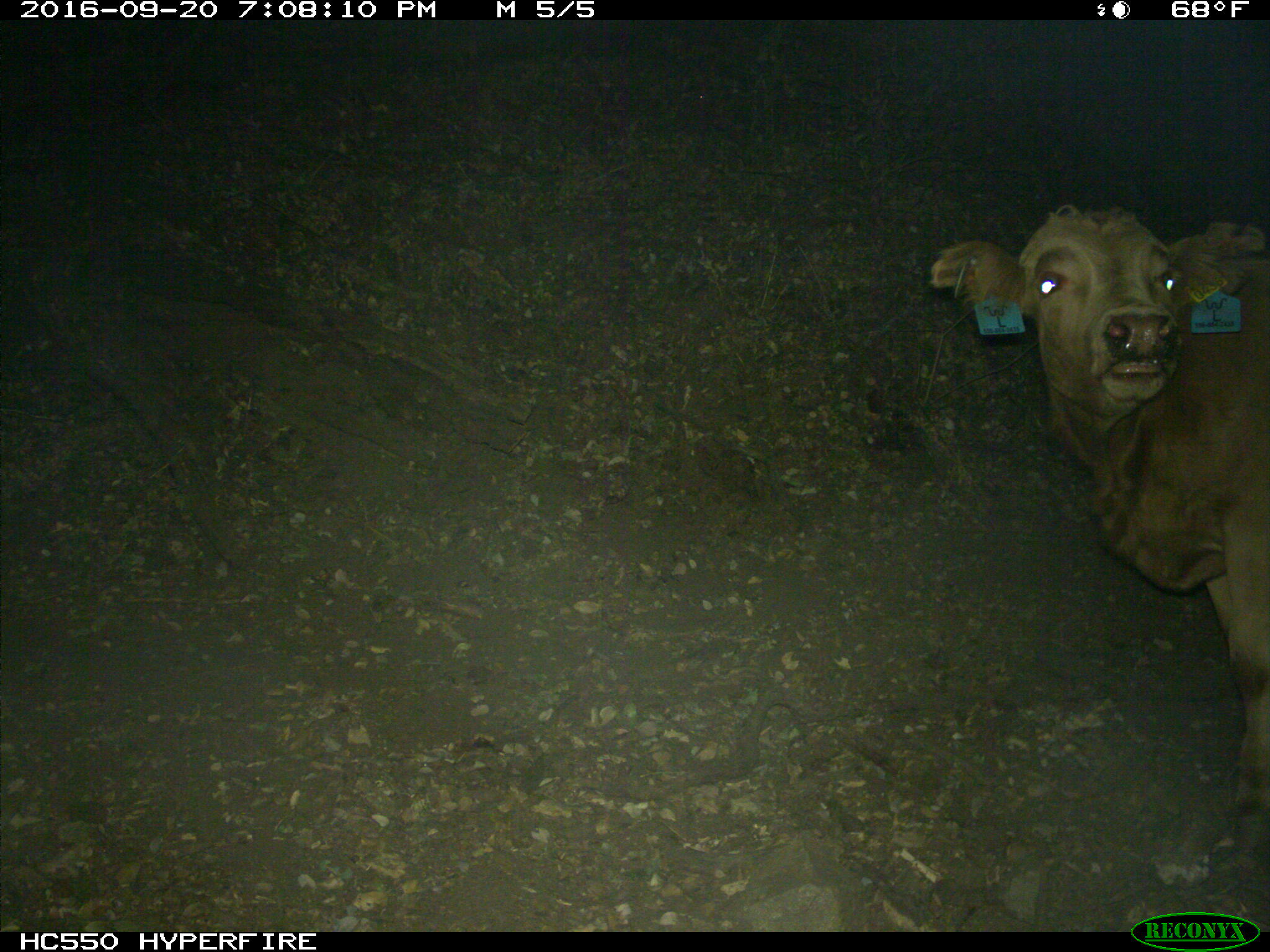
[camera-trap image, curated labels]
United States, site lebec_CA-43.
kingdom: Animalia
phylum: Chordata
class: Mammalia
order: Artiodactyla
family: Bovidae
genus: Bos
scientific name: Bos taurus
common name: domestic cow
Bos taurus (domestic cow).